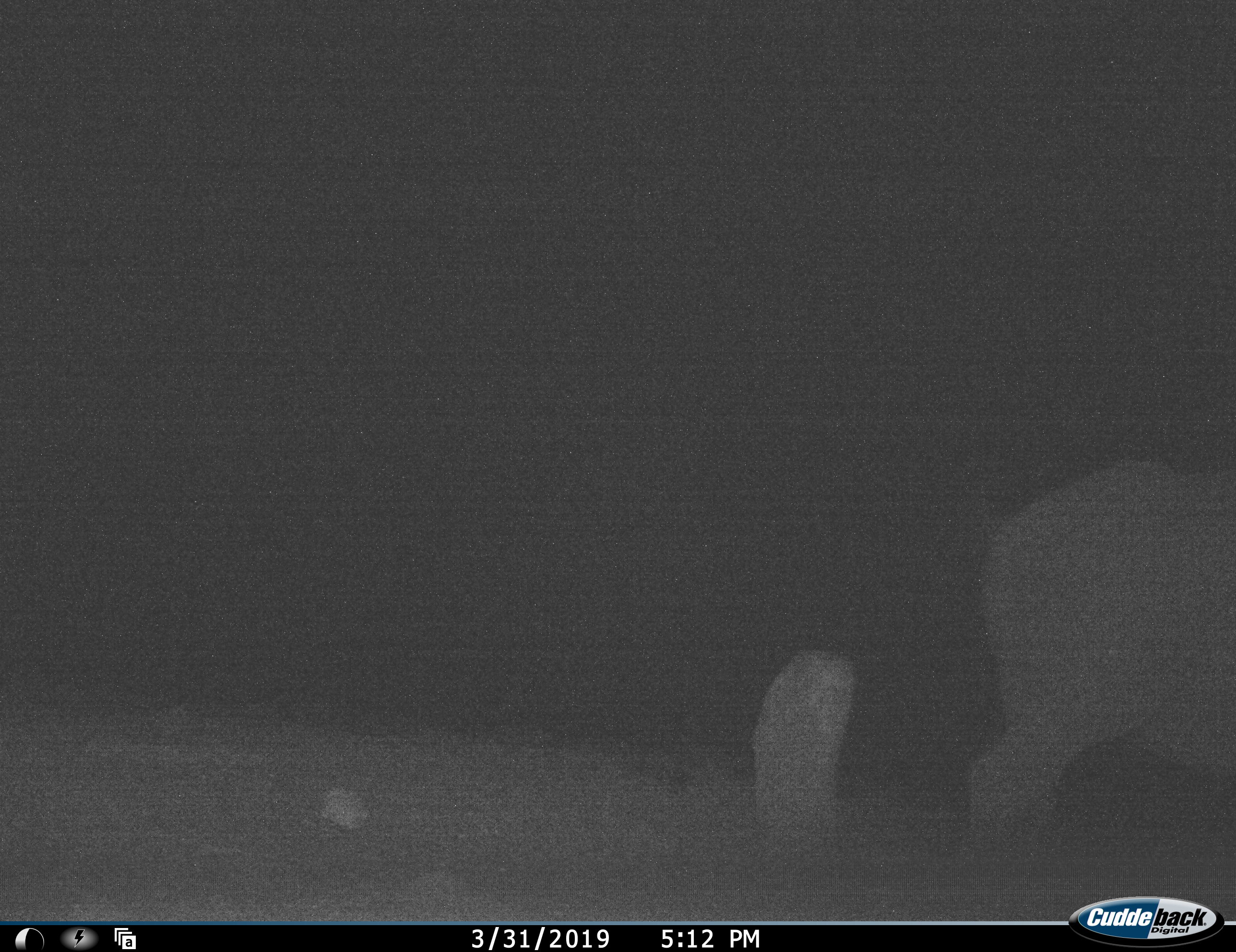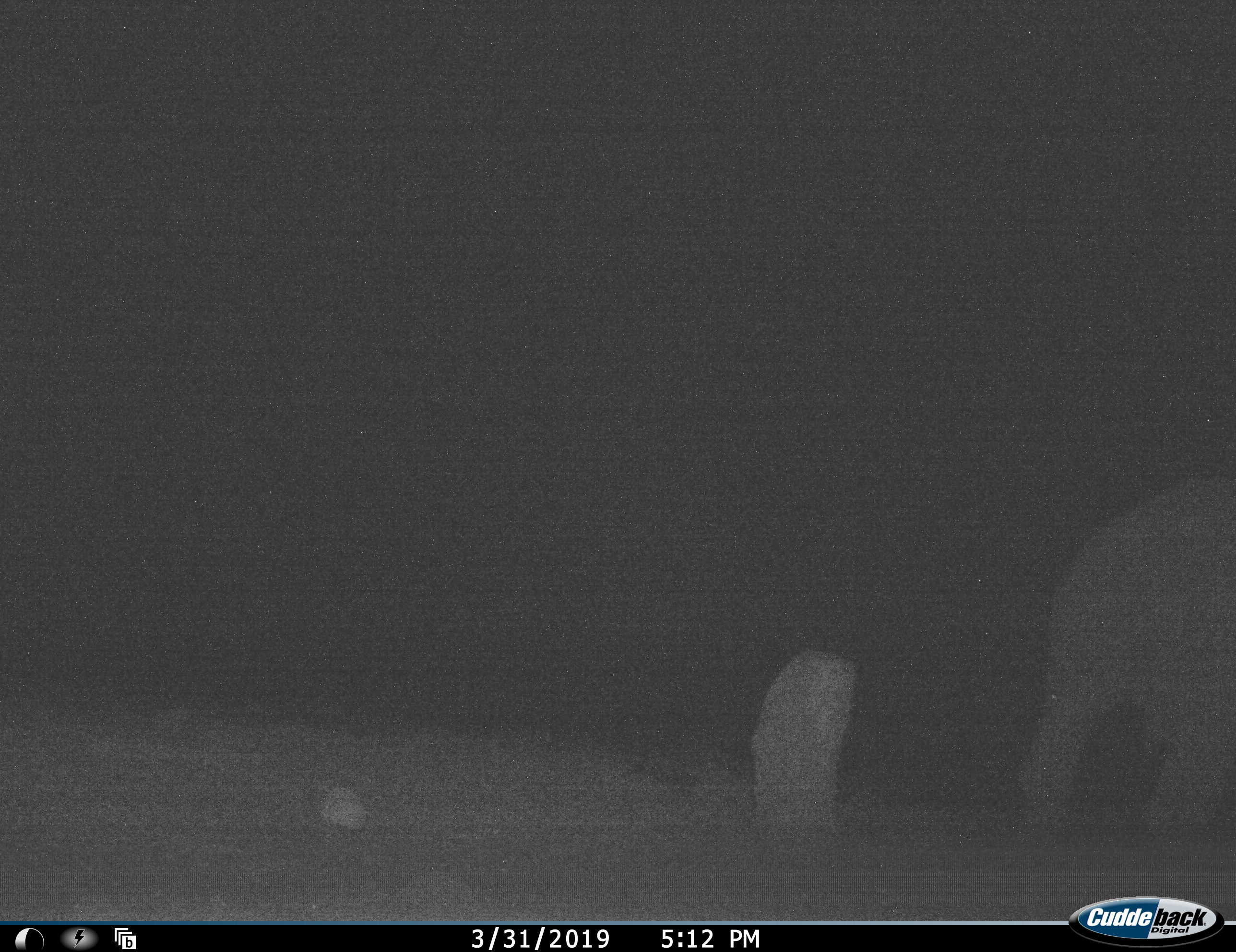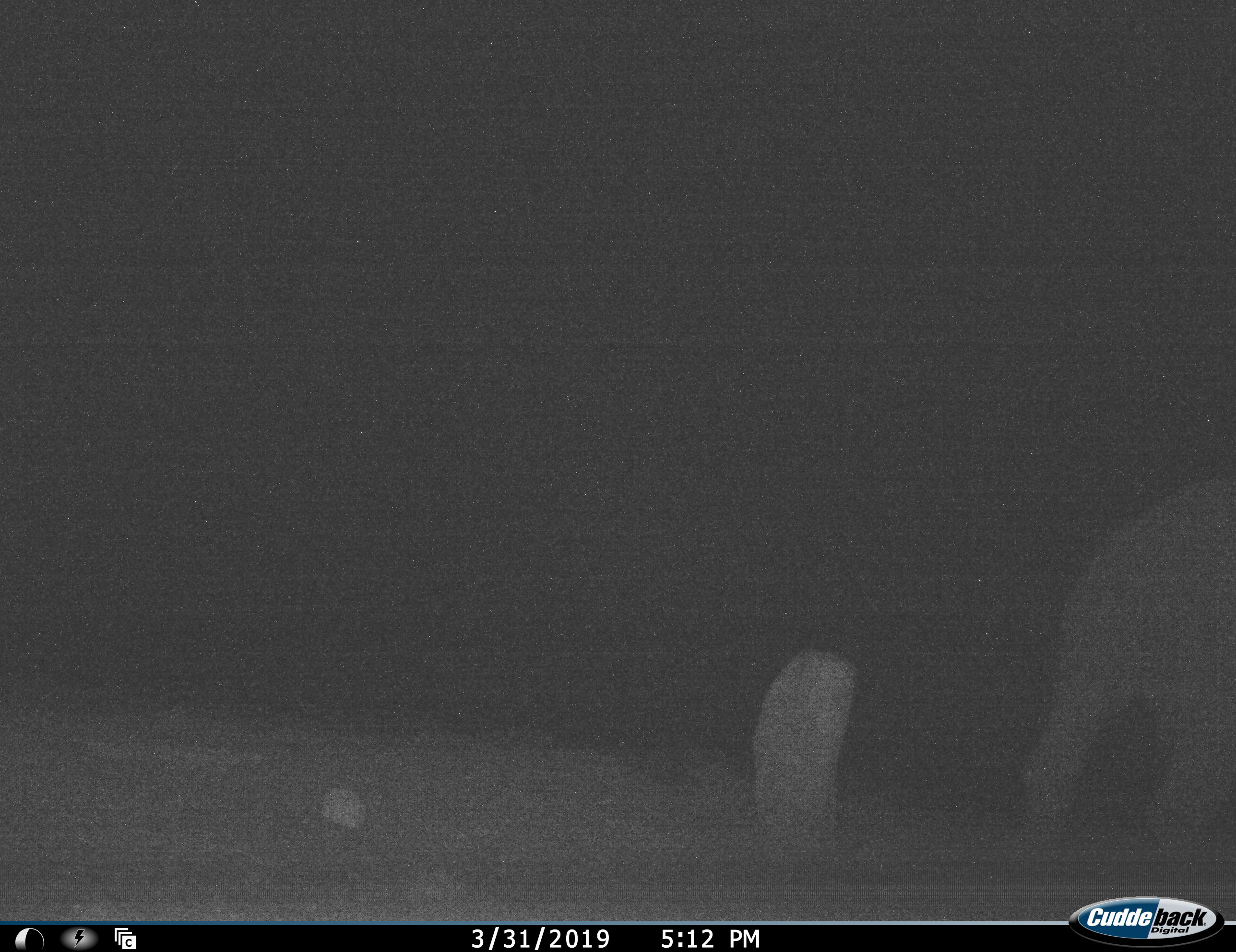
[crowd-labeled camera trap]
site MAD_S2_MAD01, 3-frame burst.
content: unidentified animal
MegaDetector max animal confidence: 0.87